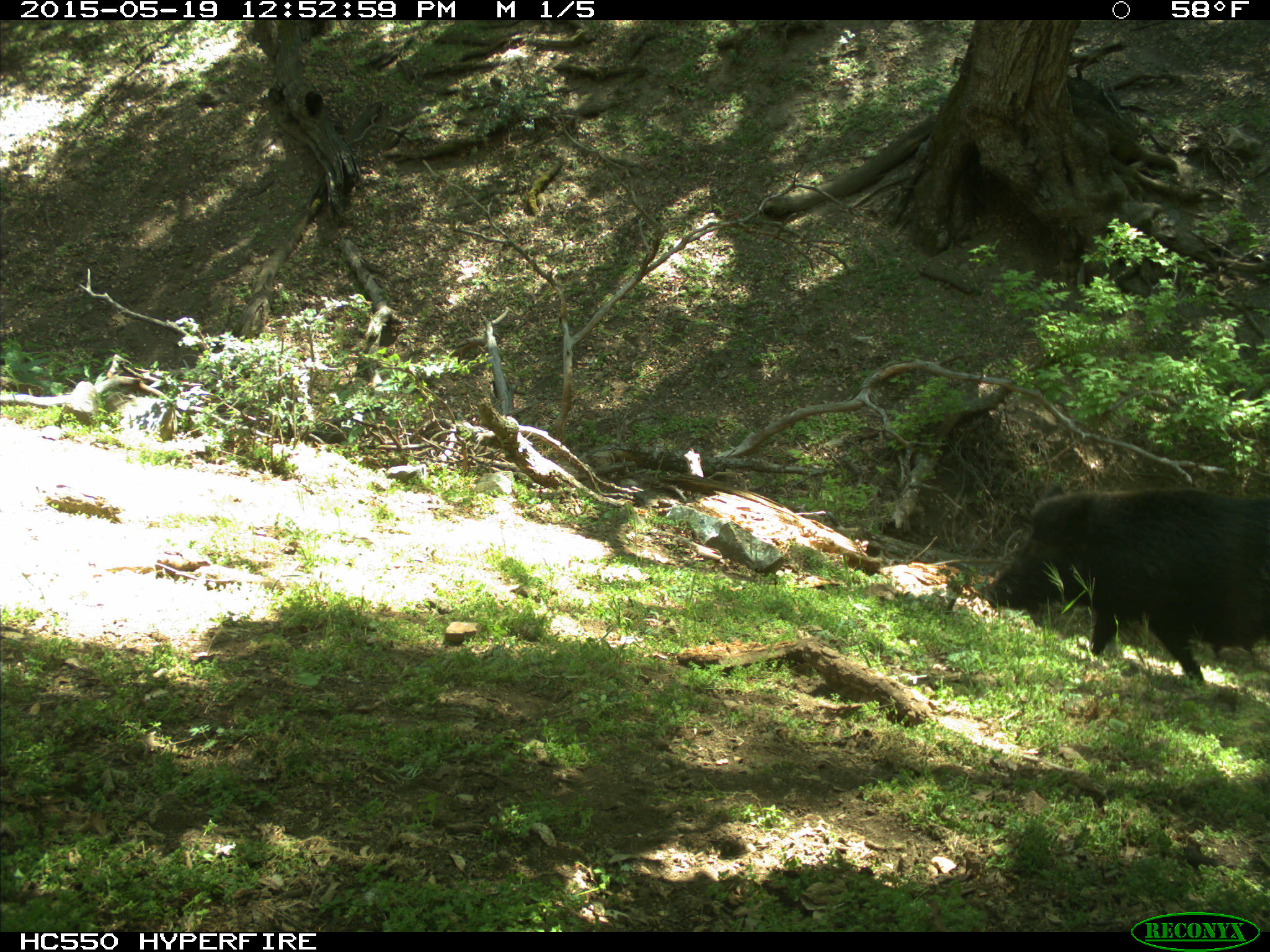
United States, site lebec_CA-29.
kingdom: Animalia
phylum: Chordata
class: Mammalia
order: Artiodactyla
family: Suidae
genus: Sus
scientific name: Sus scrofa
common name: wild boar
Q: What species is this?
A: Sus scrofa (wild boar).